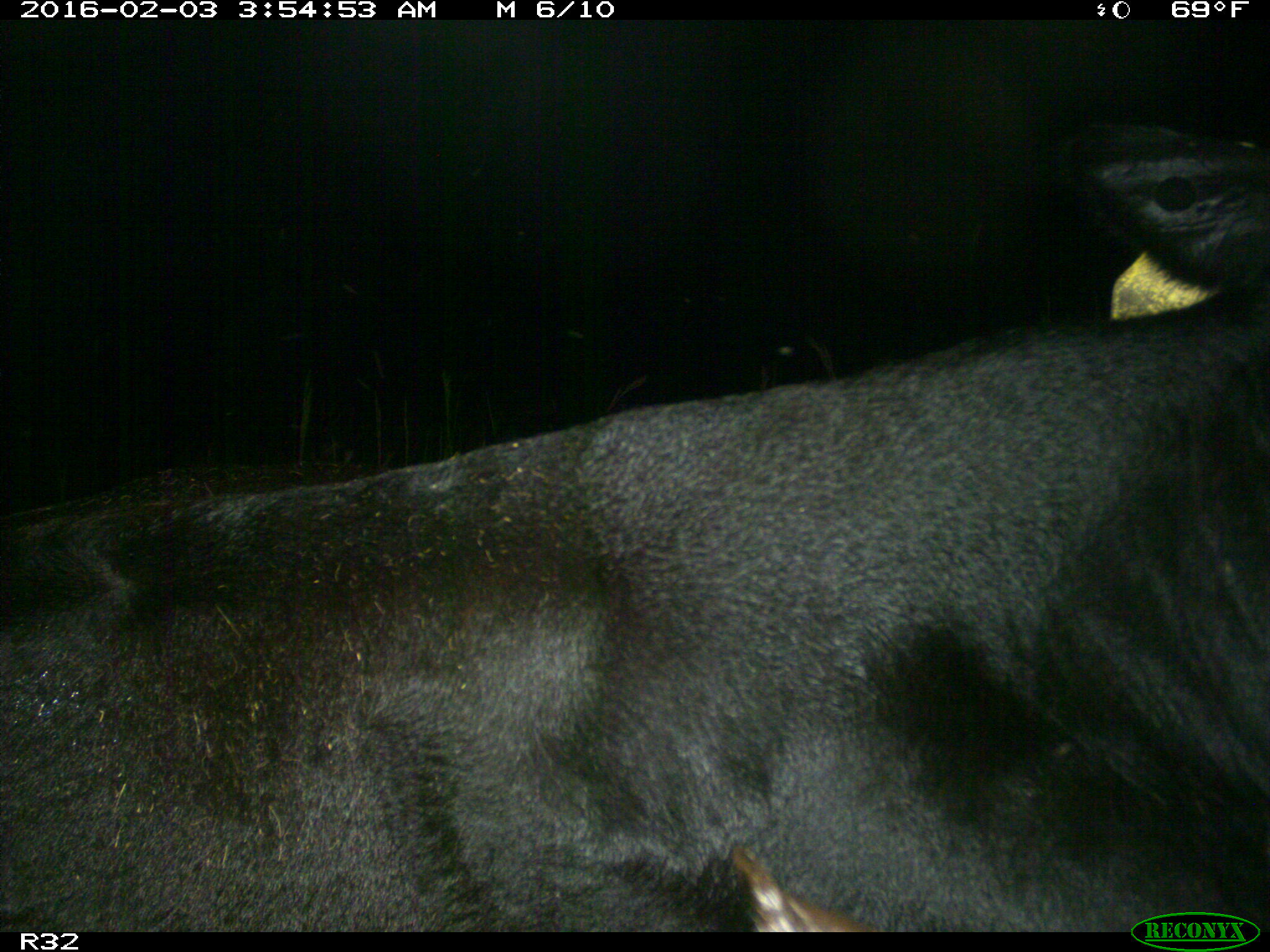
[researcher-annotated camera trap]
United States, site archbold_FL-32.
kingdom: Animalia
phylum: Chordata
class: Mammalia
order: Artiodactyla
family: Bovidae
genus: Bos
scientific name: Bos taurus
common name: domestic cow